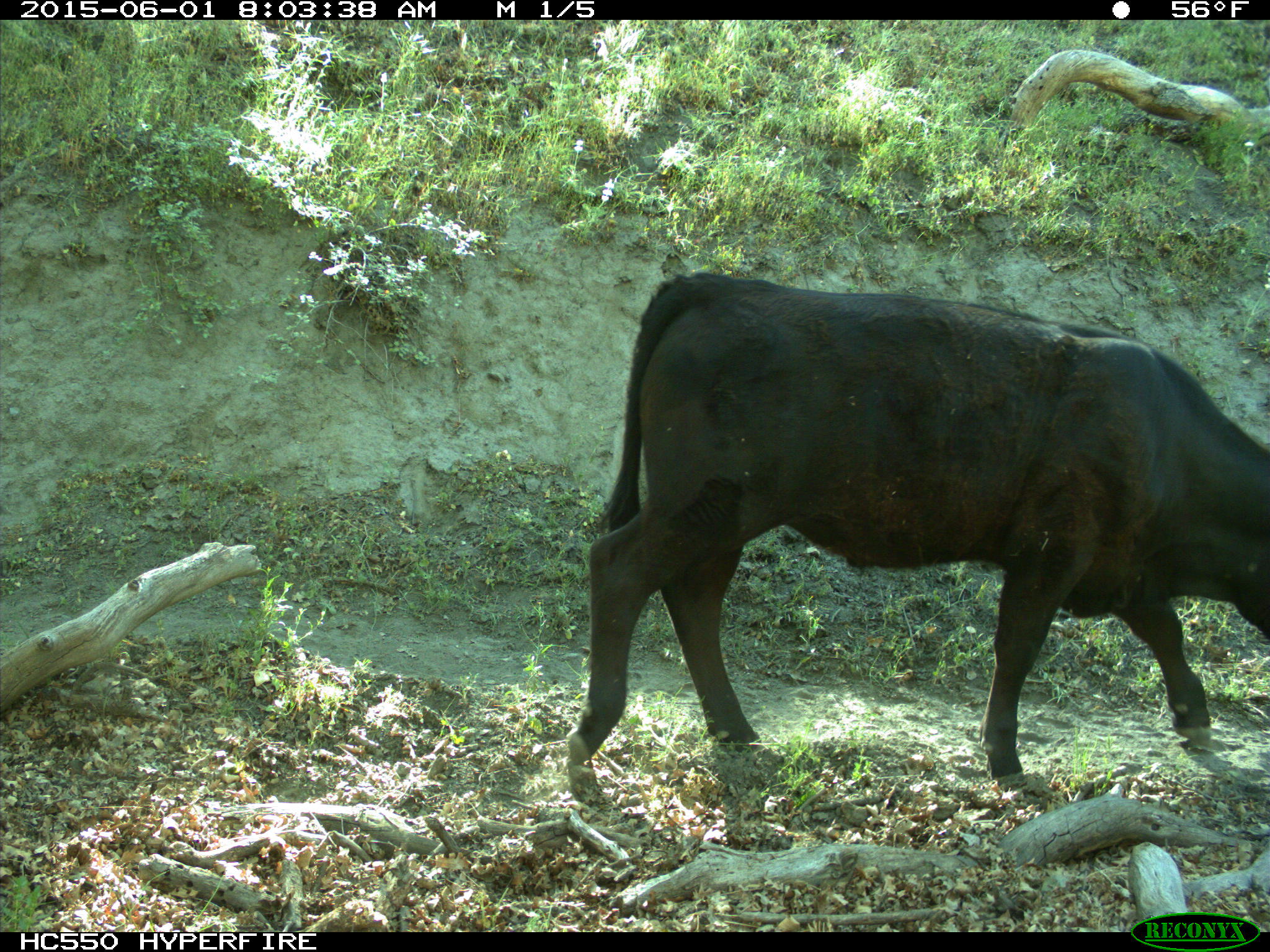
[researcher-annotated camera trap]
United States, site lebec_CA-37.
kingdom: Animalia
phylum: Chordata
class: Mammalia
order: Artiodactyla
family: Bovidae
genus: Bos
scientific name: Bos taurus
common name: domestic cow